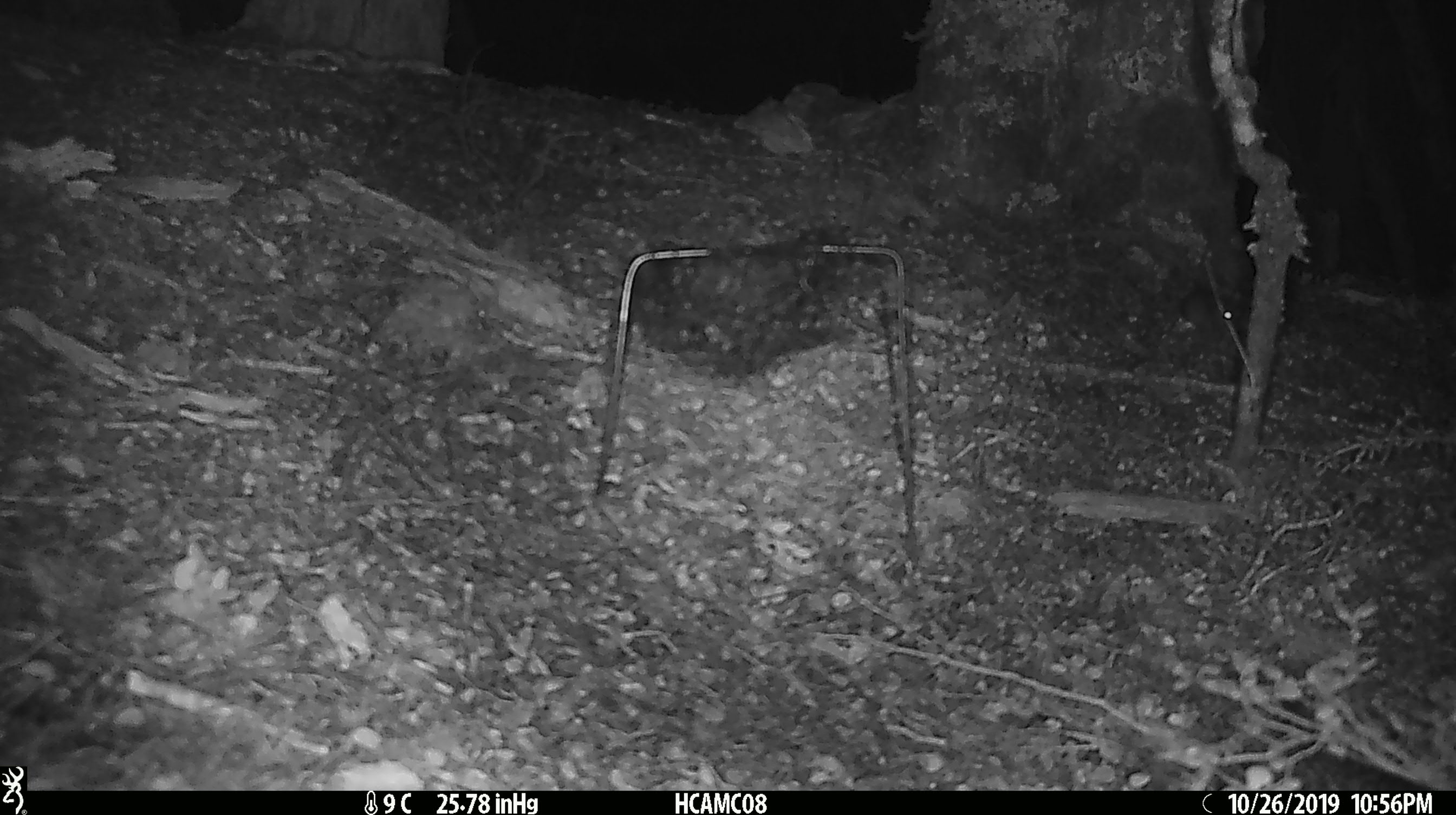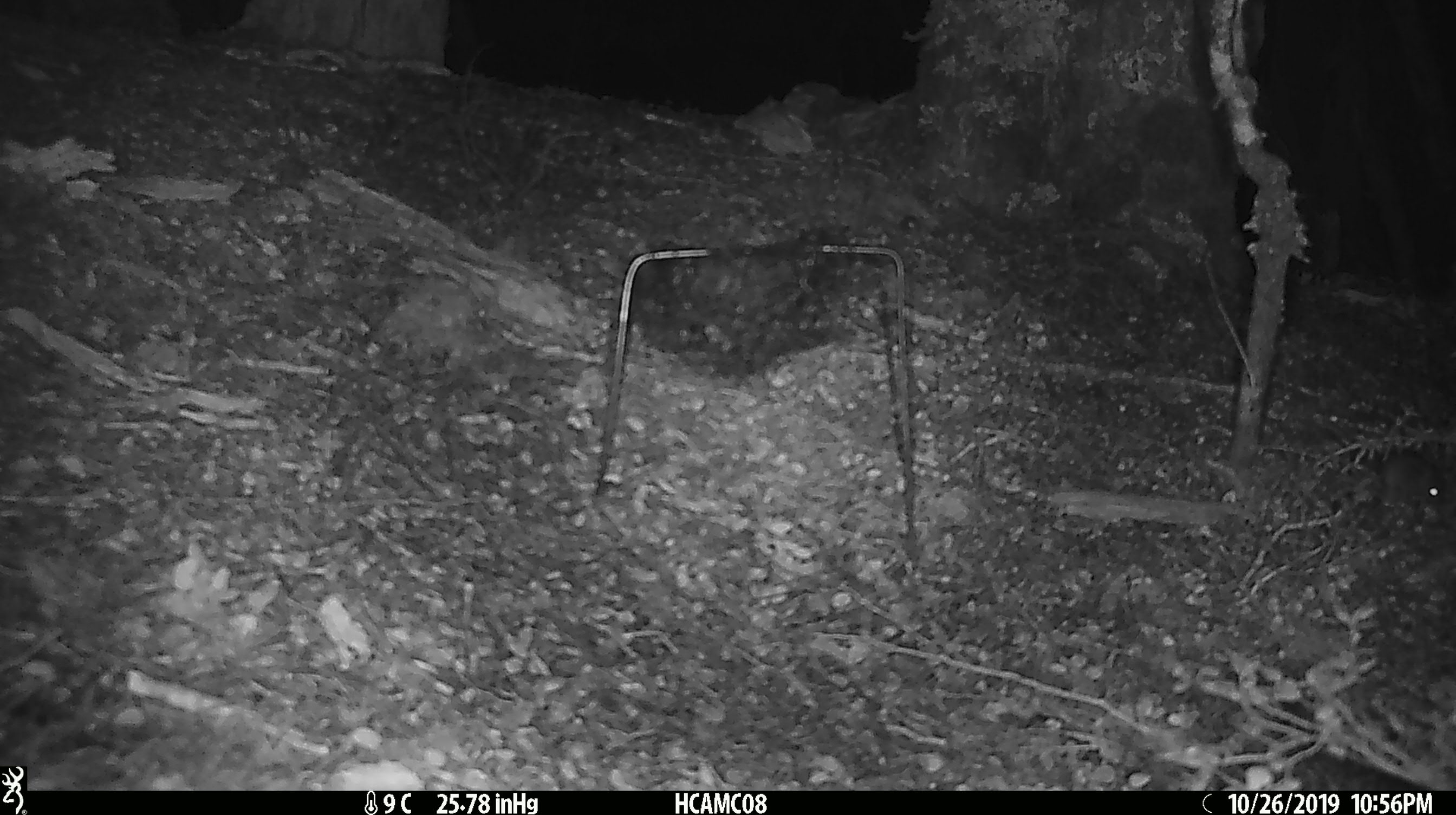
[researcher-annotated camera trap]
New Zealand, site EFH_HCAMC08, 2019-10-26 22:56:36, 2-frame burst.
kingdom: Animalia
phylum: Chordata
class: Mammalia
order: Rodentia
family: Muridae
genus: Mus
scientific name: Mus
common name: mouse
Mouse (Mus).